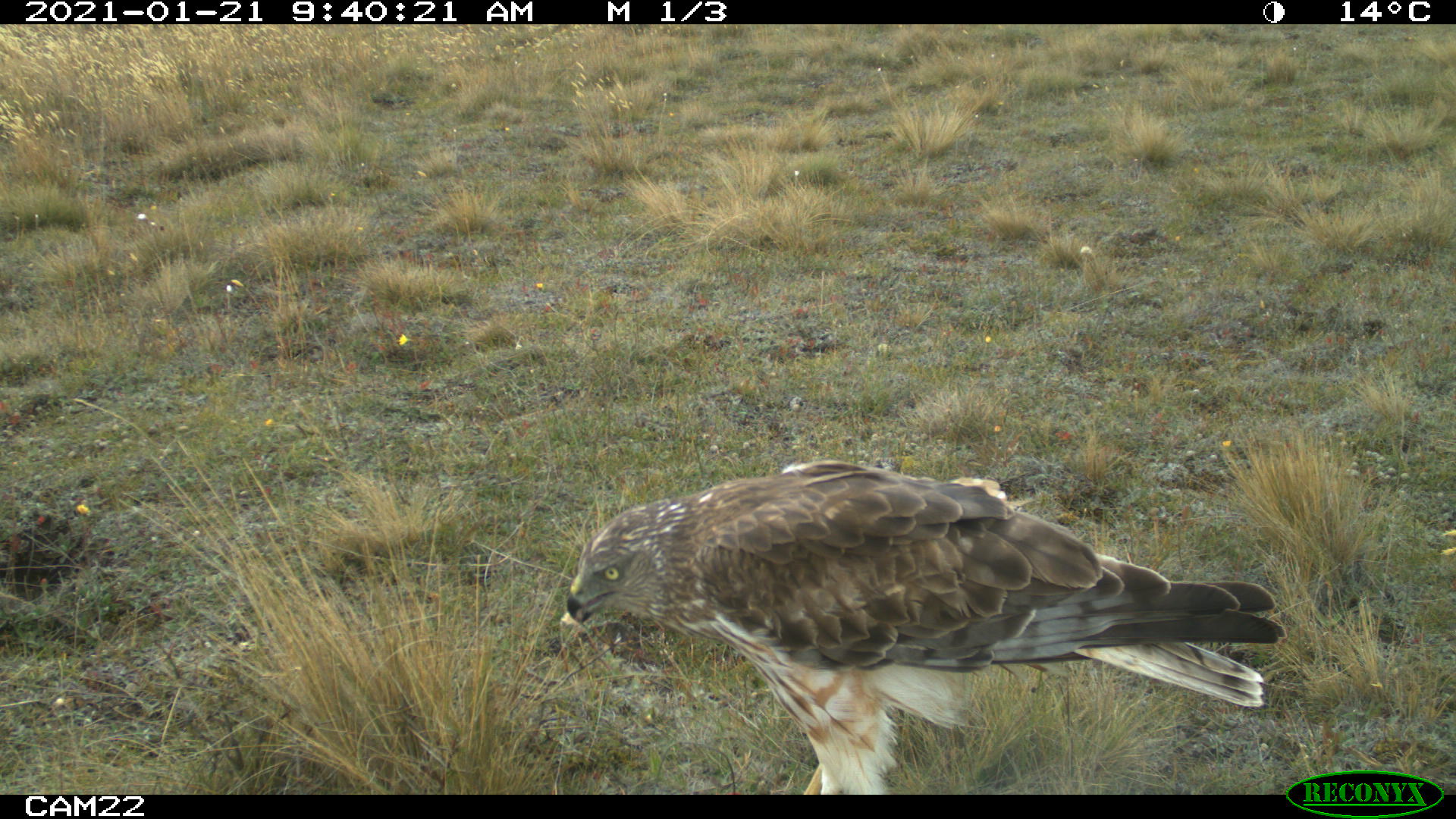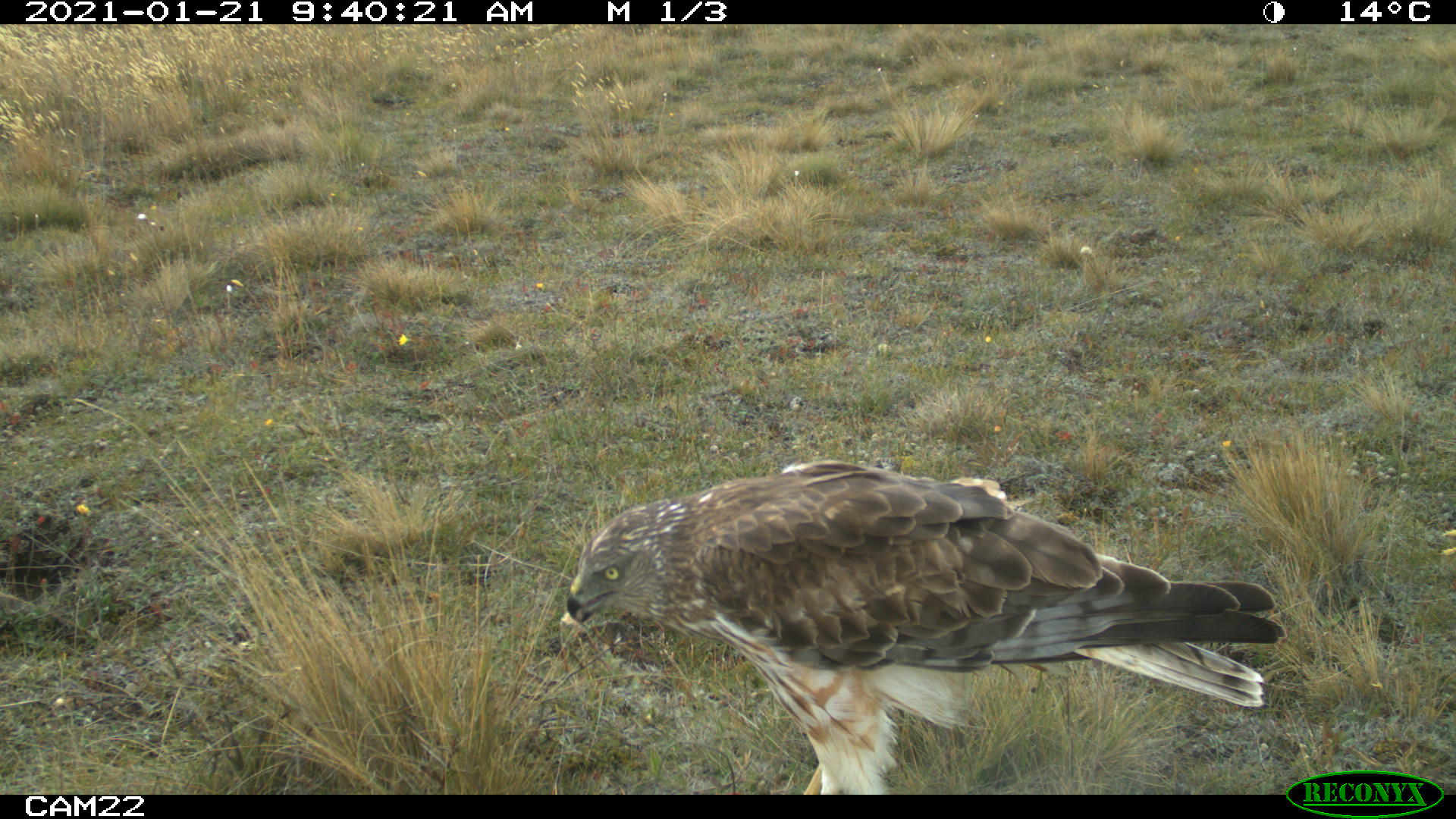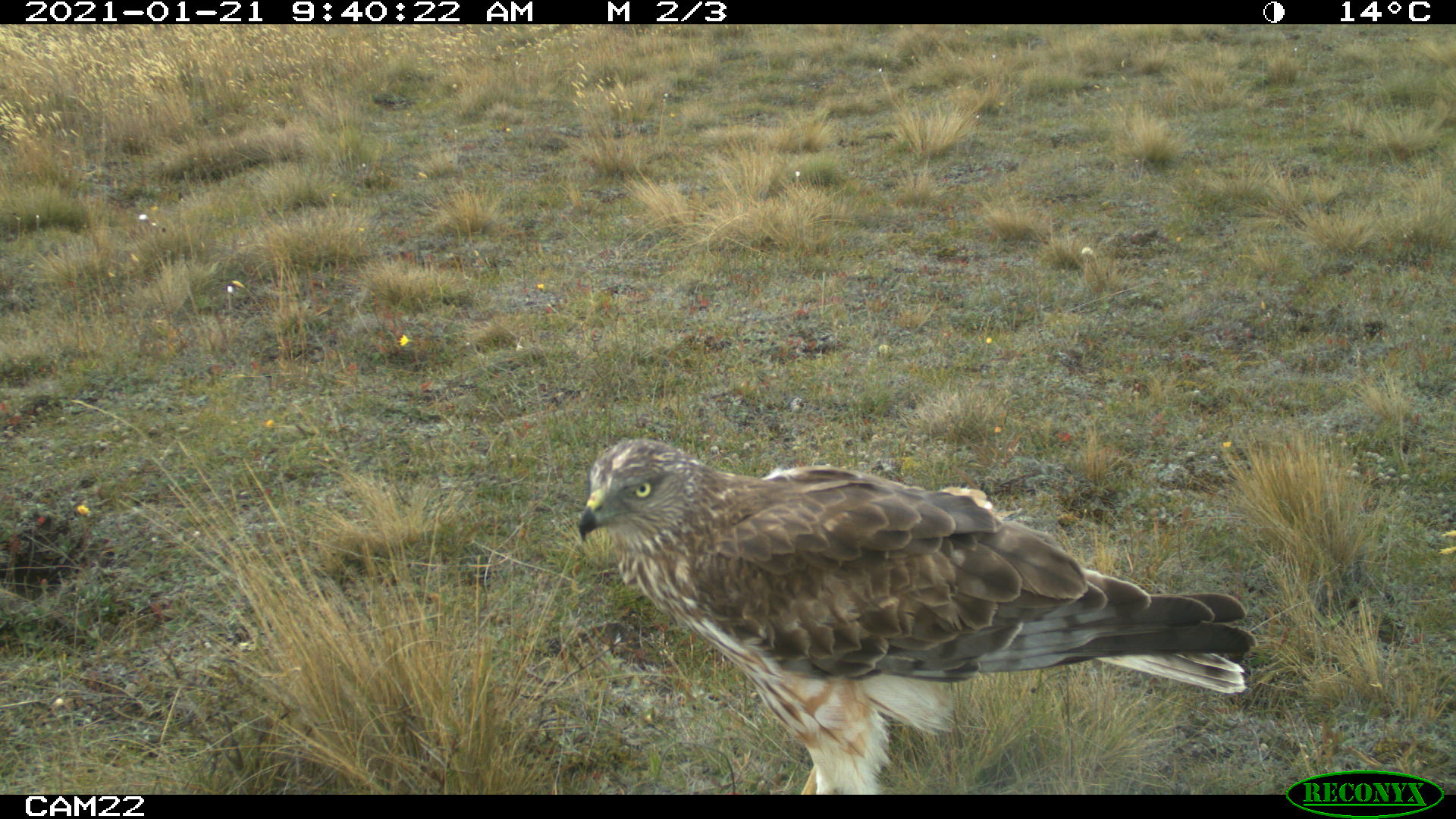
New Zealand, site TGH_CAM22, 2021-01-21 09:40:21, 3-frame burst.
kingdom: Animalia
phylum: Chordata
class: Aves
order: Accipitriformes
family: Accipitridae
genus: Circus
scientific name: Circus approximans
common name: swamp harrier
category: harrier